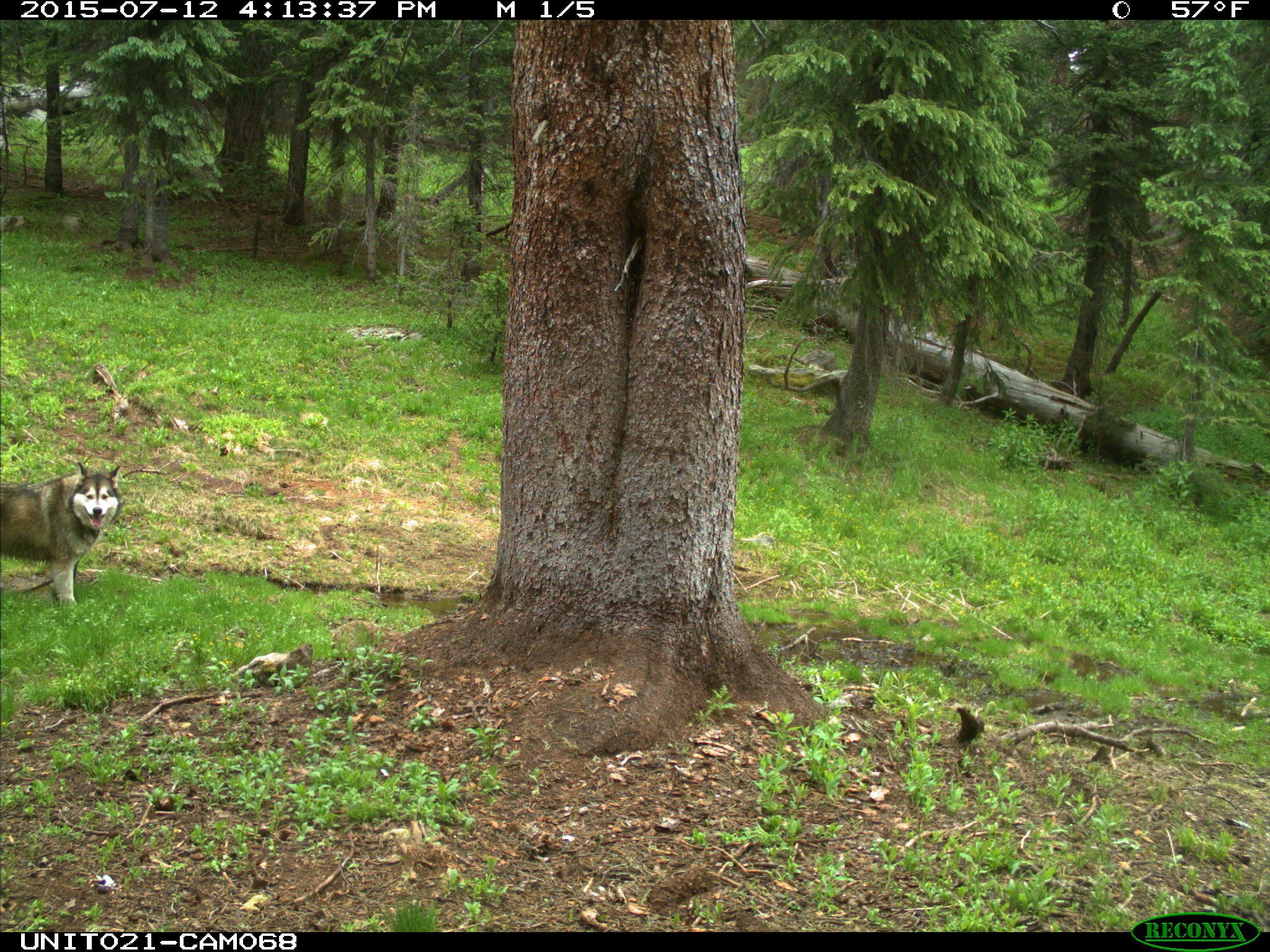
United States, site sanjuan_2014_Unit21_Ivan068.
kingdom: Animalia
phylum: Chordata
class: Mammalia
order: Carnivora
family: Canidae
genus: Canis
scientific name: Canis familiaris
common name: domestic dog